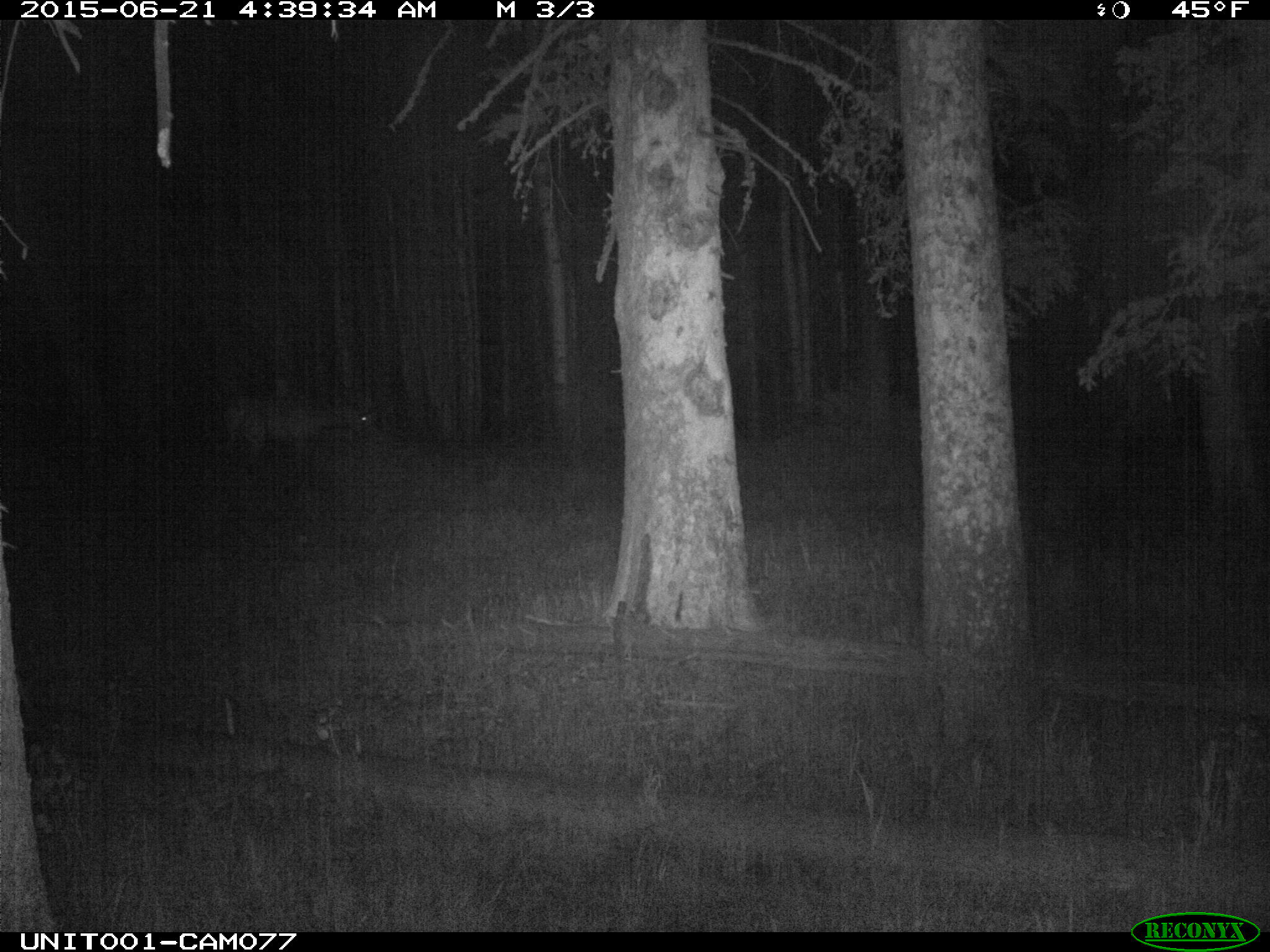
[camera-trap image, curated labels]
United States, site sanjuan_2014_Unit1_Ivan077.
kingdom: Animalia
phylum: Chordata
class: Mammalia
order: Artiodactyla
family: Cervidae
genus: Cervus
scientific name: Cervus elaphus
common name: red deer